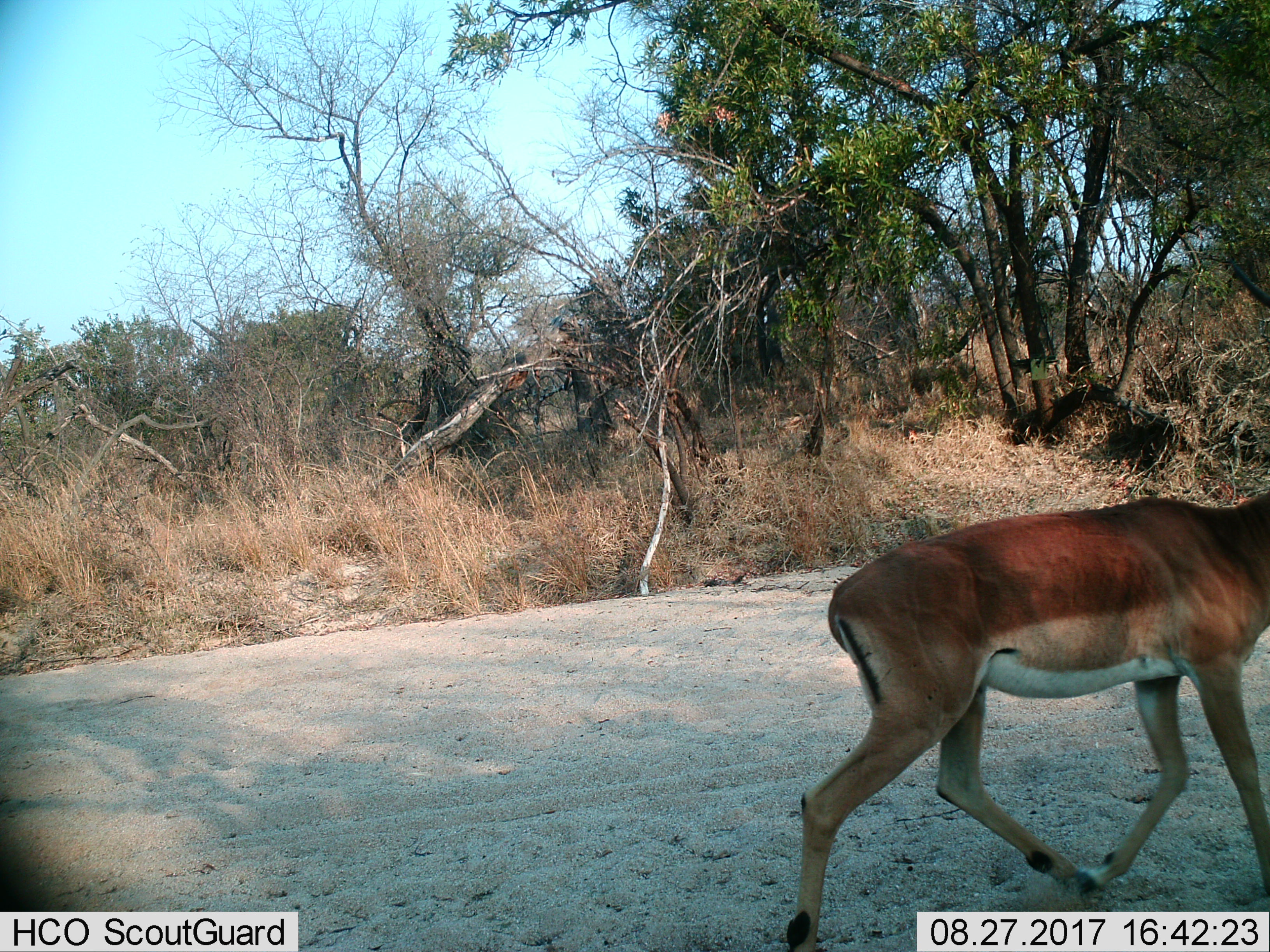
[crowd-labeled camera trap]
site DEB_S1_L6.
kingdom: Animalia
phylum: Chordata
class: Mammalia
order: Artiodactyla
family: Bovidae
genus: Aepyceros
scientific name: Aepyceros melampus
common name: impala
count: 1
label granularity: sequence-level